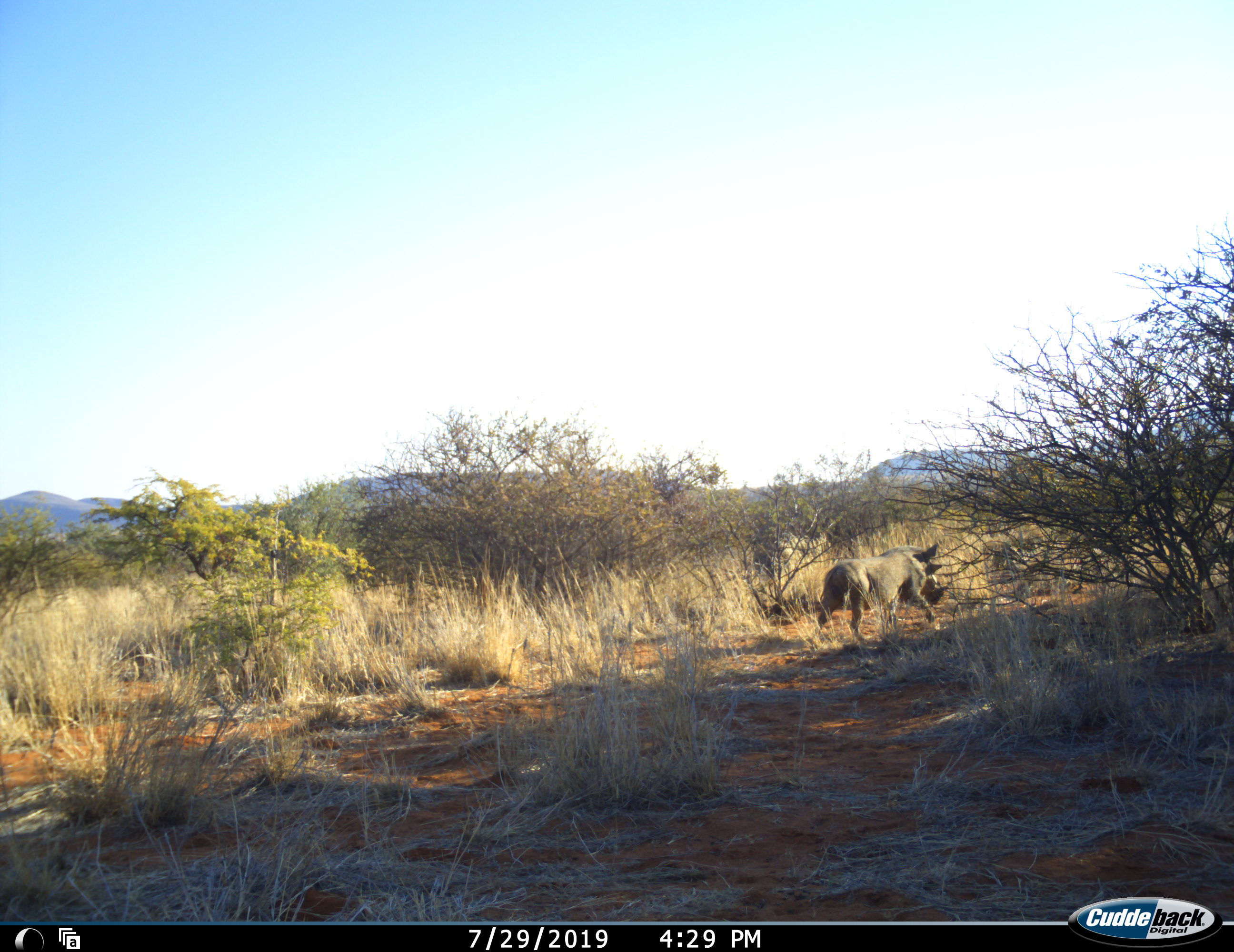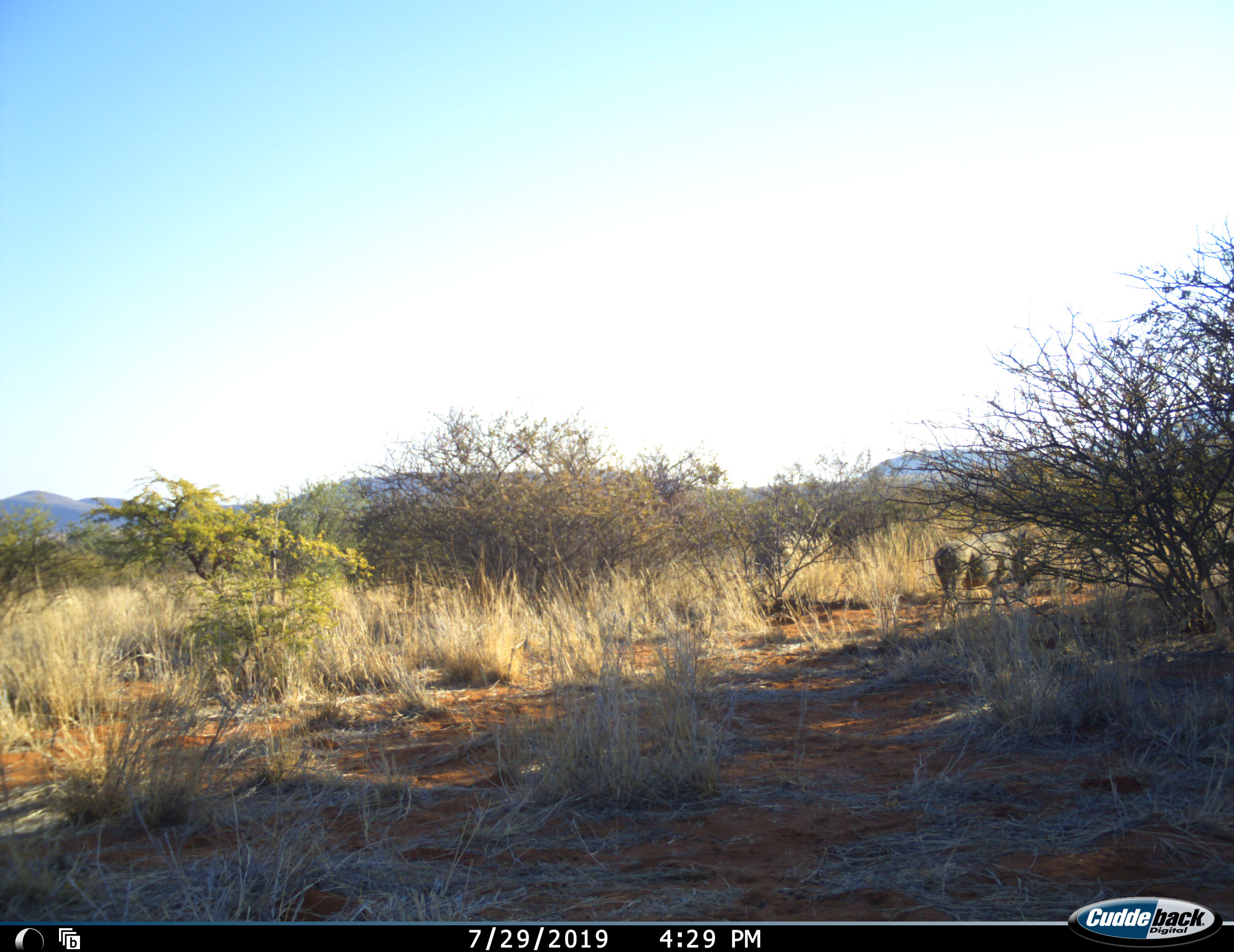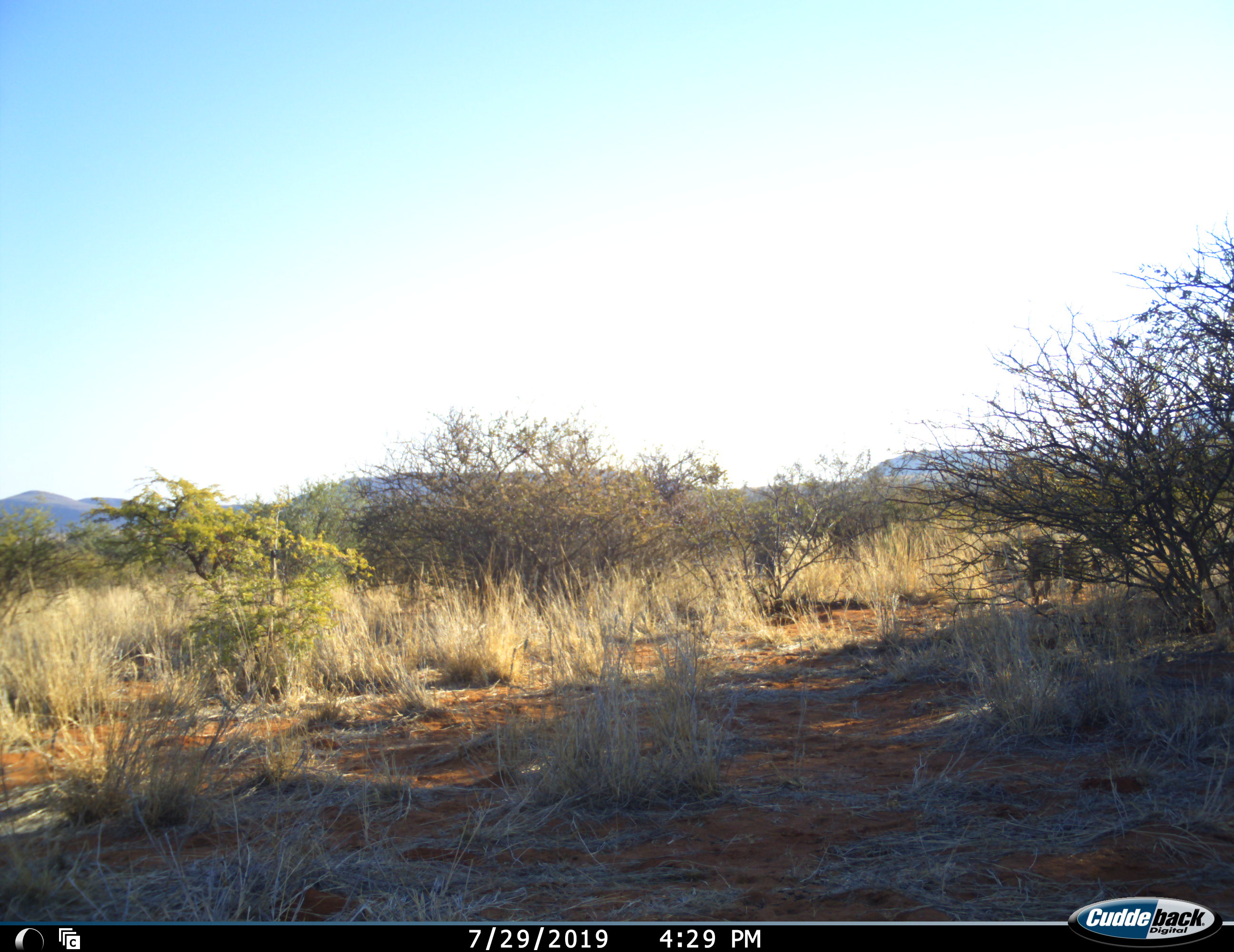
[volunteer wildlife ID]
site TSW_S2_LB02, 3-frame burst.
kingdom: Animalia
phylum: Chordata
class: Mammalia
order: Artiodactyla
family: Suidae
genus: Phacochoerus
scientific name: Phacochoerus africanus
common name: warthog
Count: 1.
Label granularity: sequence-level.